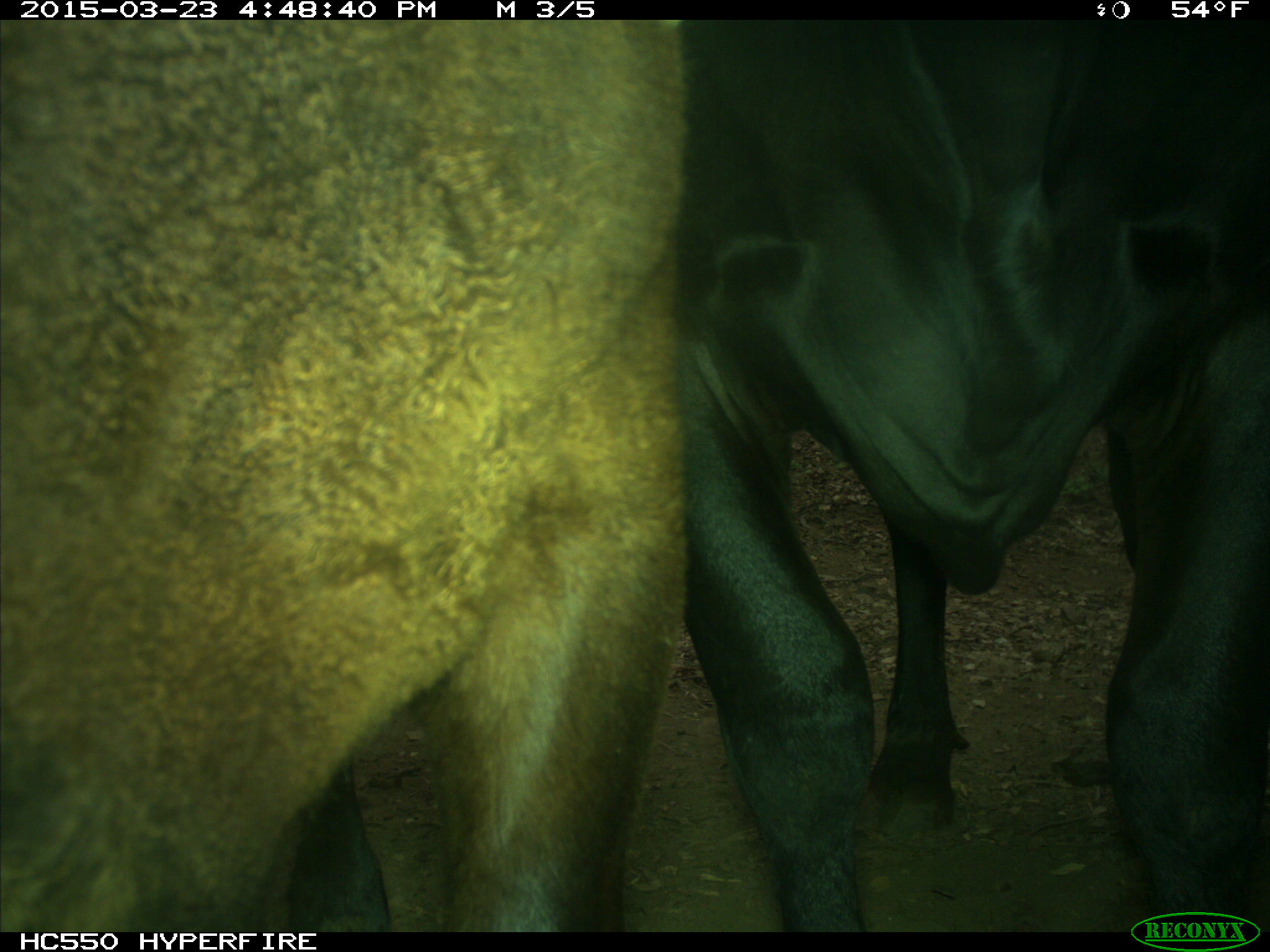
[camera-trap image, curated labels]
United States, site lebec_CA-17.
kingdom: Animalia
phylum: Chordata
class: Mammalia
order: Artiodactyla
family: Bovidae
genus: Bos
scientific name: Bos taurus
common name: domestic cow